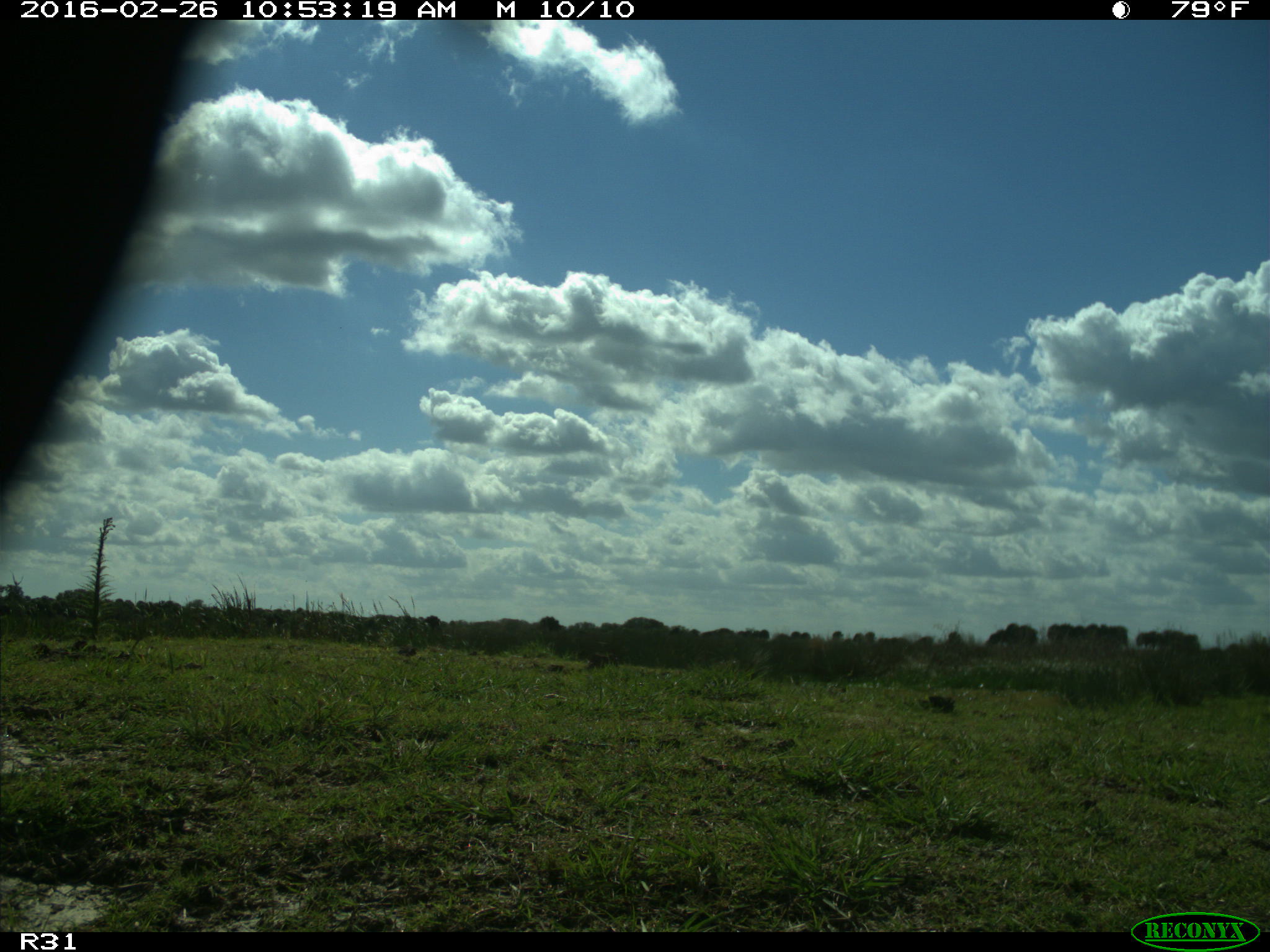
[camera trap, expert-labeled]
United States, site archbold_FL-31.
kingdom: Animalia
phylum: Chordata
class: Aves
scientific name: Aves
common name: birds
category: unidentified bird